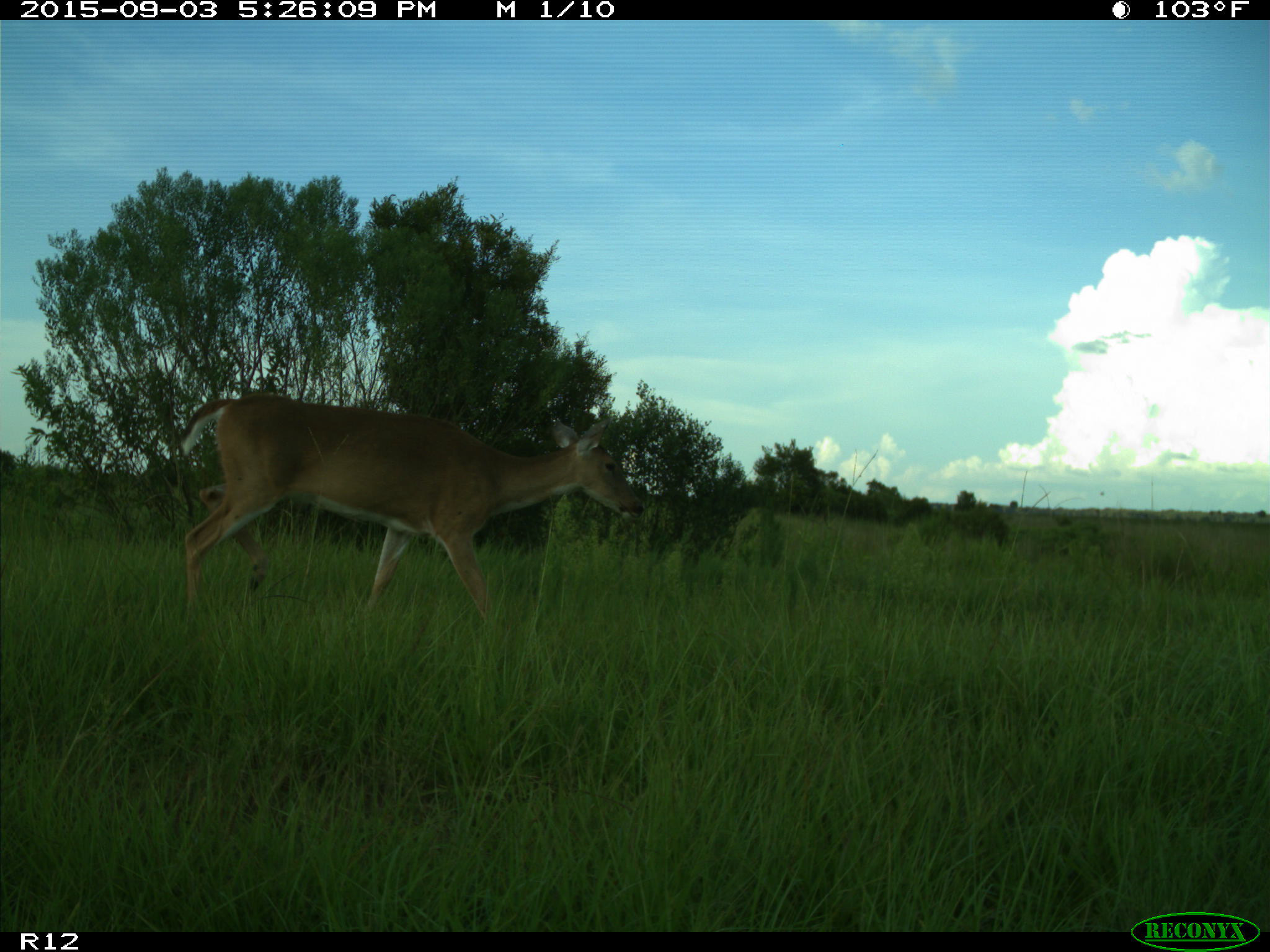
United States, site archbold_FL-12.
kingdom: Animalia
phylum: Chordata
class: Mammalia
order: Artiodactyla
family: Cervidae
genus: Odocoileus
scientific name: Odocoileus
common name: deer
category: unidentified deer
Unidentified deer (deer) (Odocoileus).